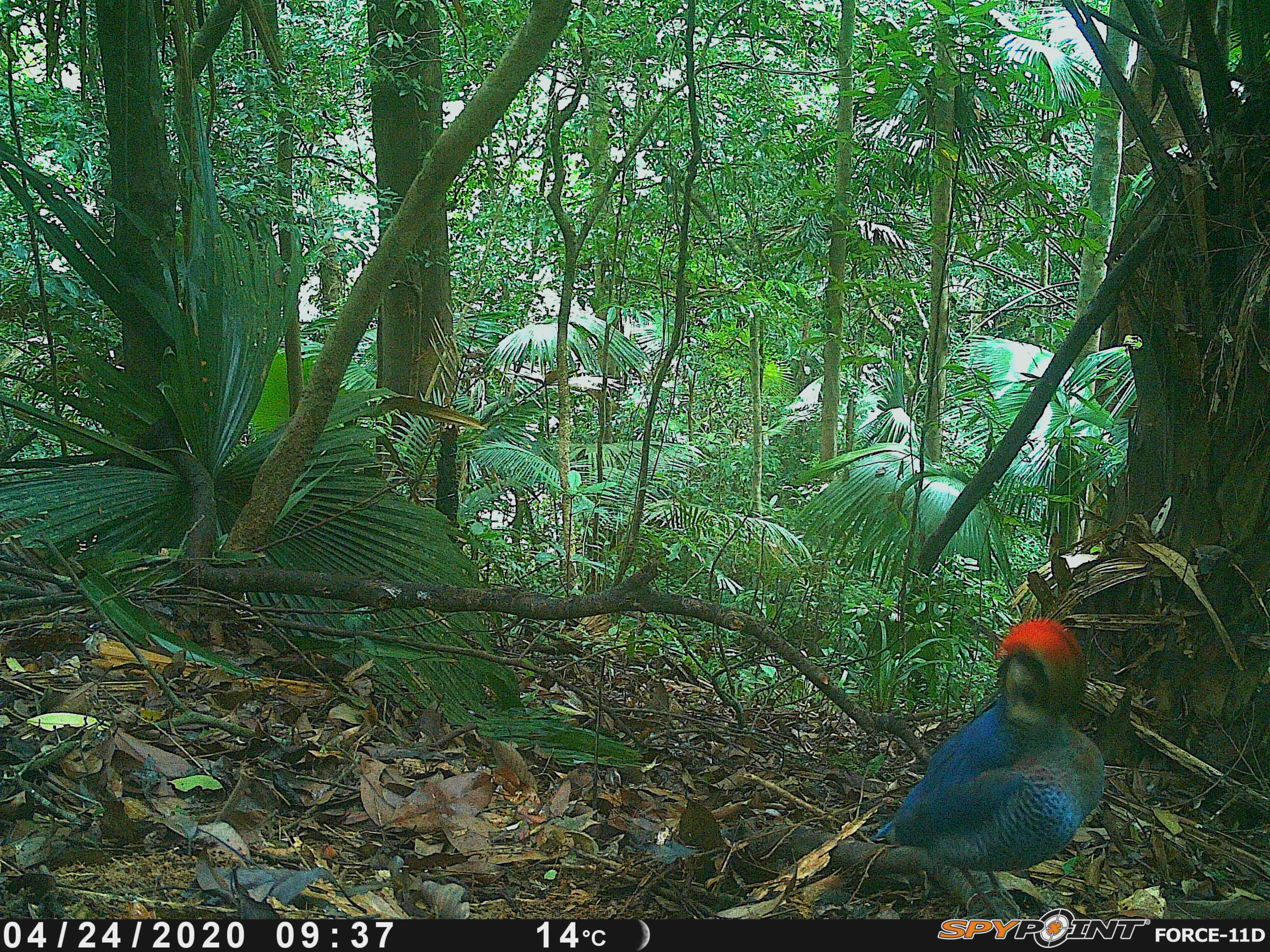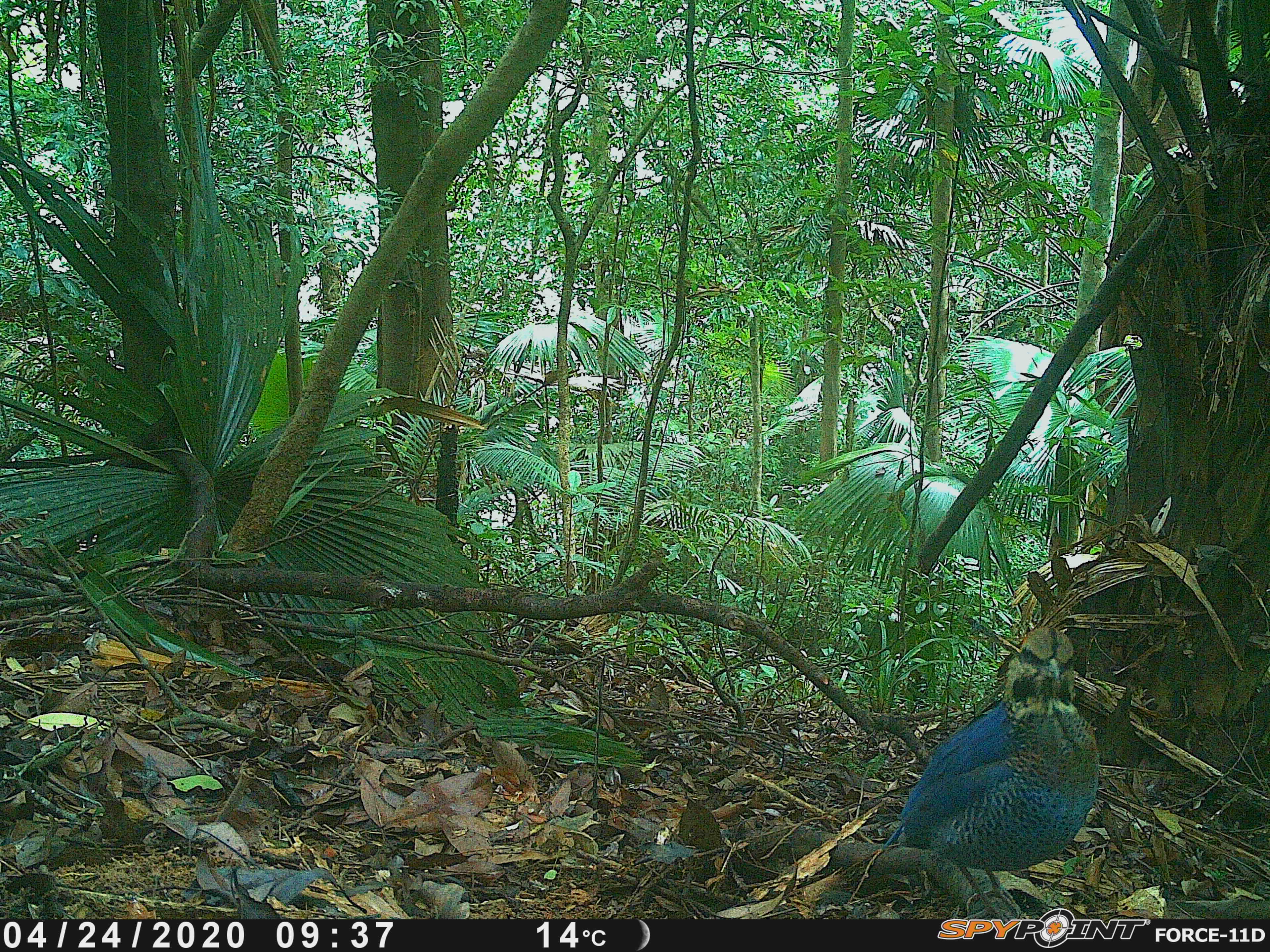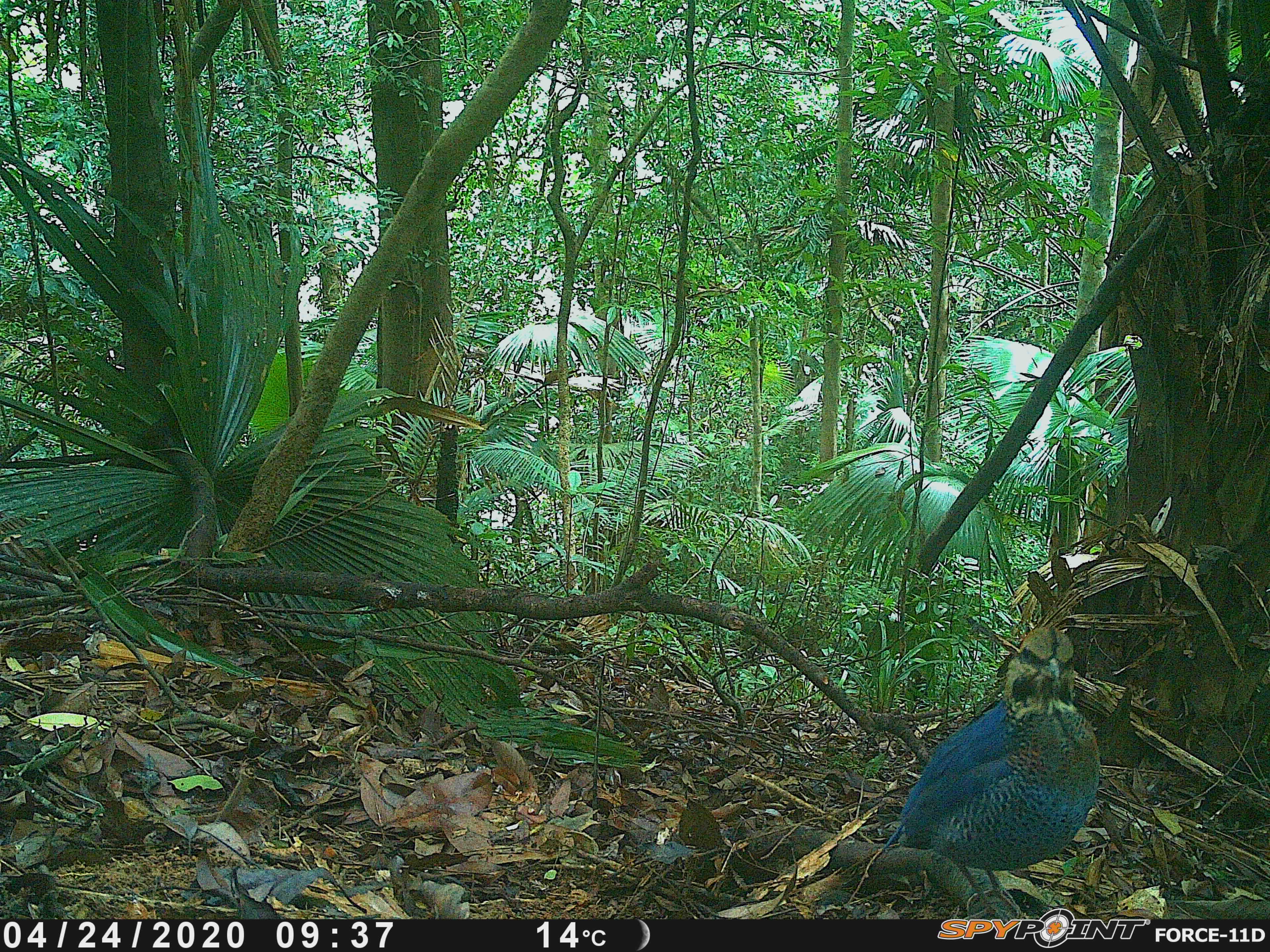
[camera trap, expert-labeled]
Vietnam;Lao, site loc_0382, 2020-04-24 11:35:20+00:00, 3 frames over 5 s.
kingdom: Animalia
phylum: Chordata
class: Aves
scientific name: Aves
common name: bird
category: unidentified bird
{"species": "unidentified bird (bird) (Aves)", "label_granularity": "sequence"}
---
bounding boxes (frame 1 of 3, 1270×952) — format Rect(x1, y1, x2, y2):
unidentified bird: Rect(869, 616, 1106, 920)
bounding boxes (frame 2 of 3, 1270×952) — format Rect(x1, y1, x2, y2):
unidentified bird: Rect(880, 626, 1100, 920)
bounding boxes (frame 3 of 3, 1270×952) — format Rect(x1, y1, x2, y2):
unidentified bird: Rect(879, 626, 1100, 920)